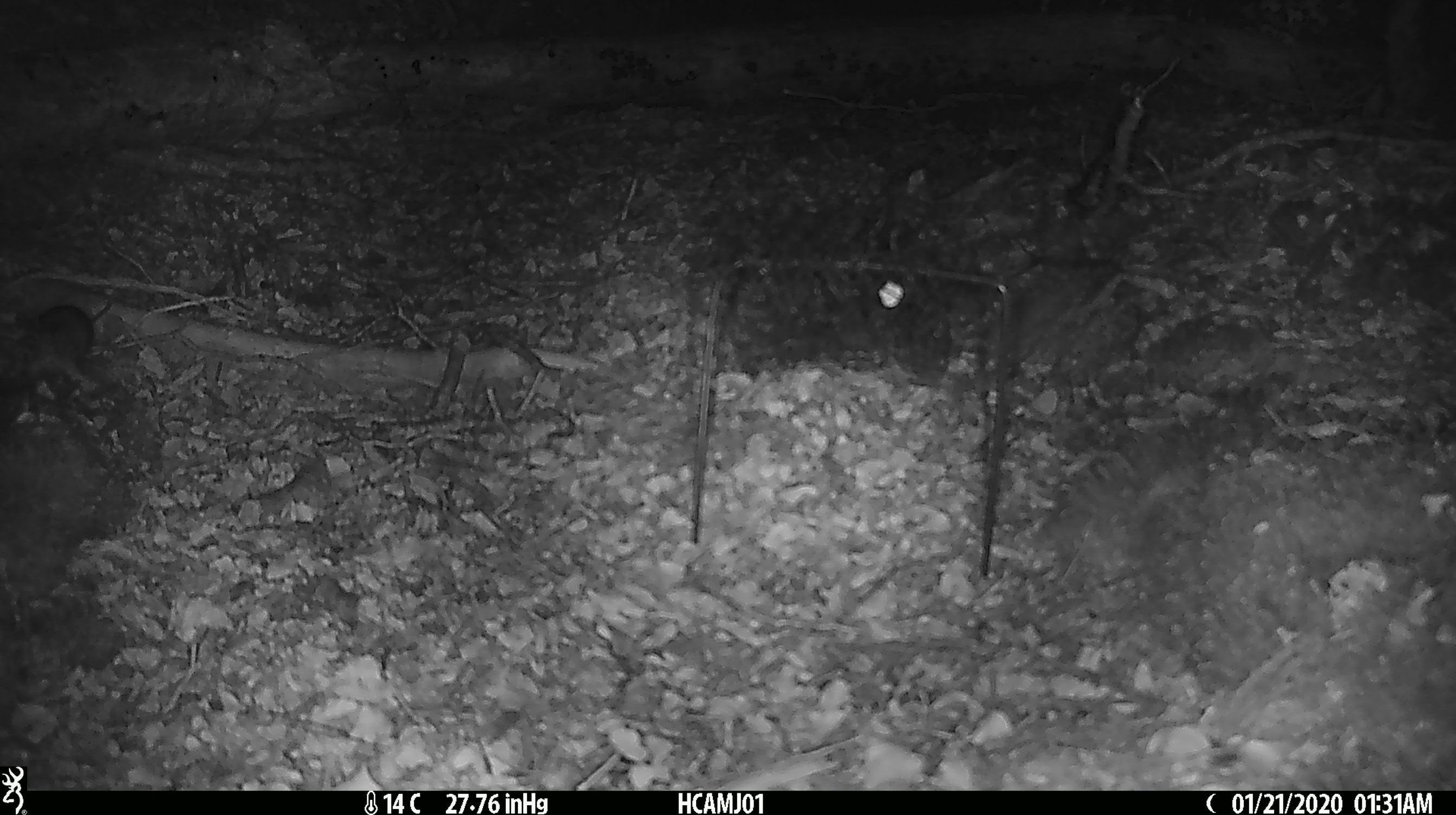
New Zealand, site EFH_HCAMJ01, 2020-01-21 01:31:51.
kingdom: Animalia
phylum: Chordata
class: Mammalia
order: Rodentia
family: Muridae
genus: Mus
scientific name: Mus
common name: mouse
Mouse (Mus).